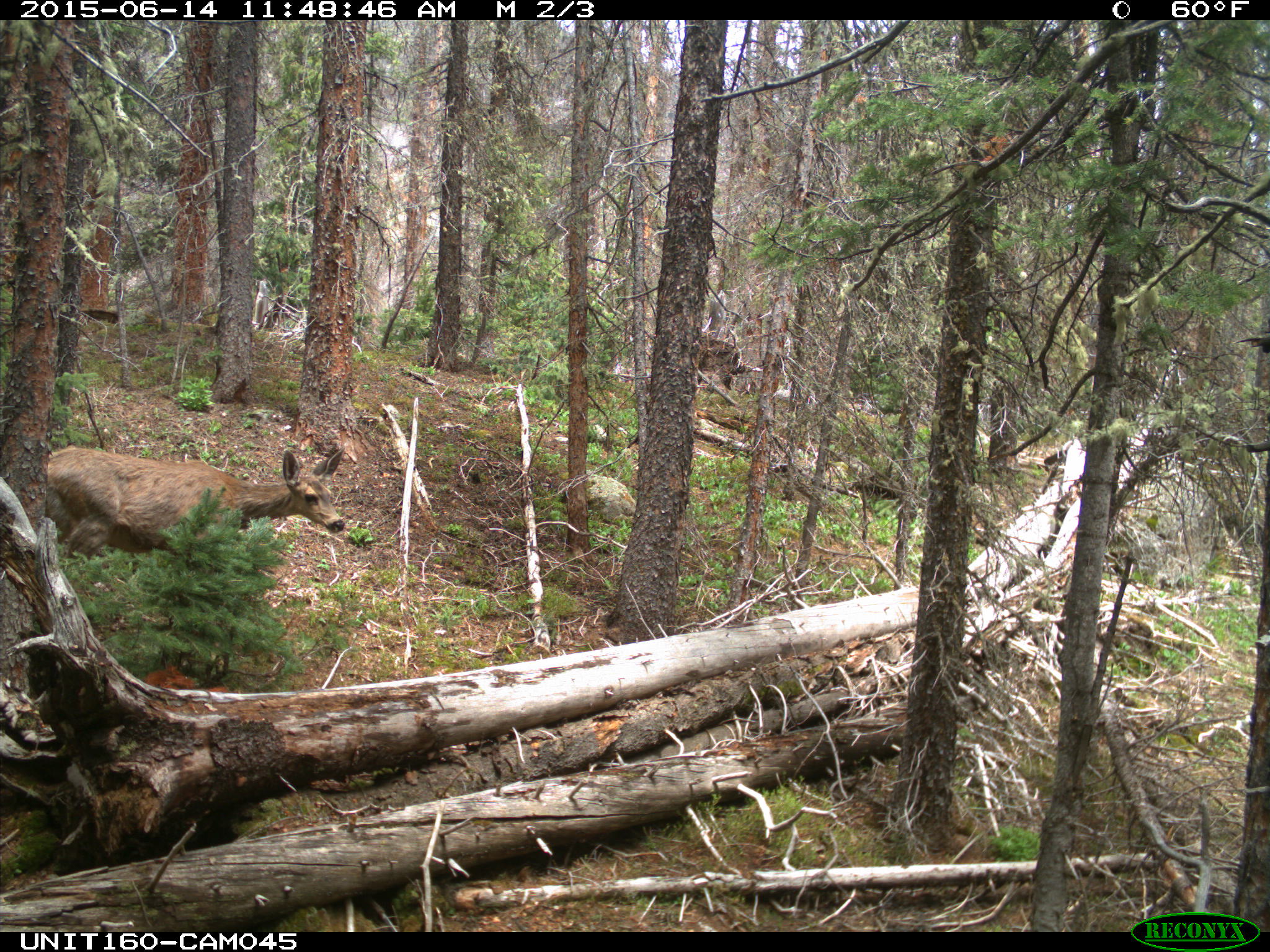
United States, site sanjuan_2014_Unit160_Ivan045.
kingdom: Animalia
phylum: Chordata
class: Mammalia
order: Artiodactyla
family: Cervidae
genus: Odocoileus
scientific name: Odocoileus hemionus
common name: mule deer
Odocoileus hemionus (mule deer).